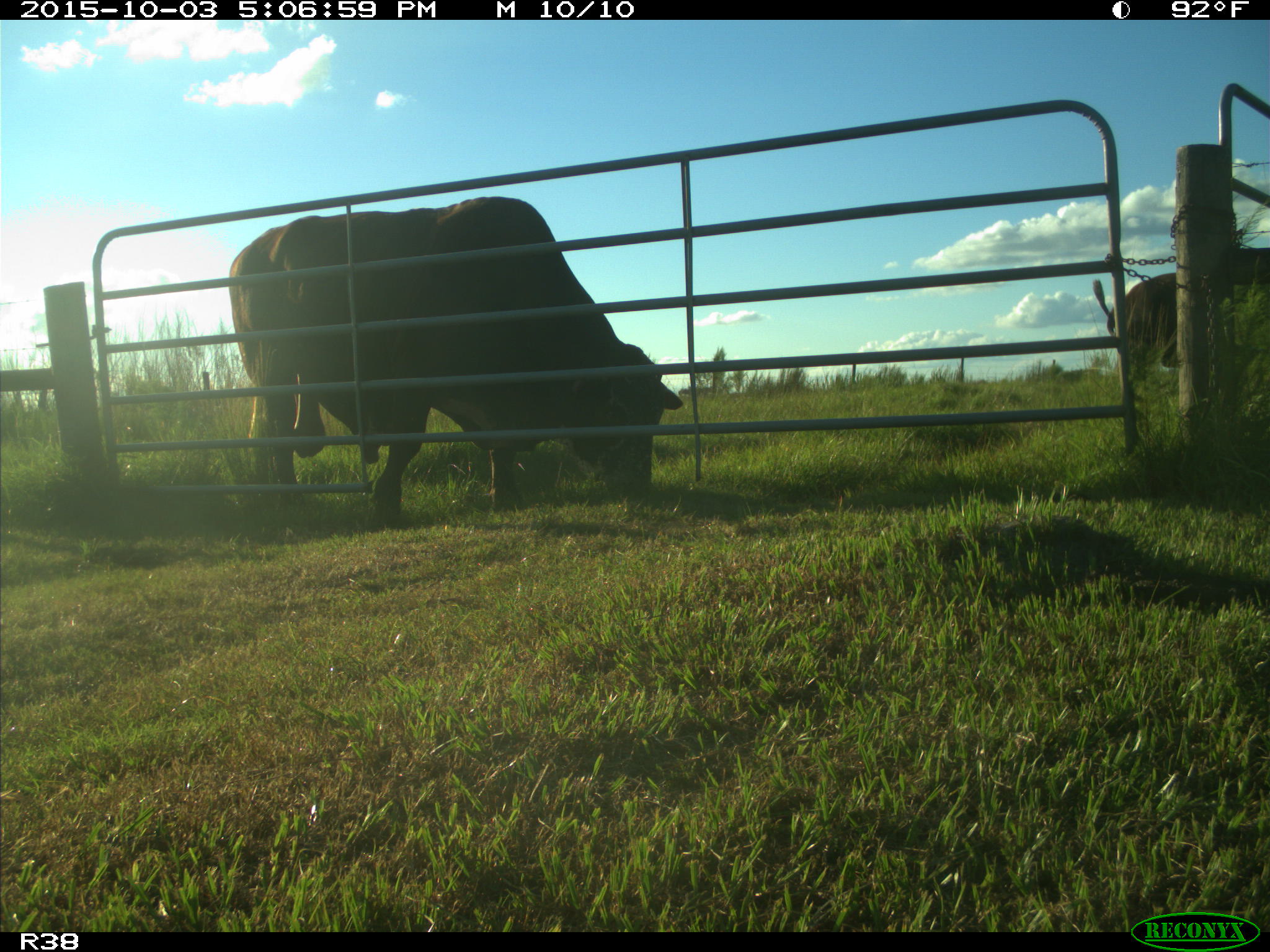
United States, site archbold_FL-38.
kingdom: Animalia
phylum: Chordata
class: Mammalia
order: Artiodactyla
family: Bovidae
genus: Bos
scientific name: Bos taurus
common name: domestic cow